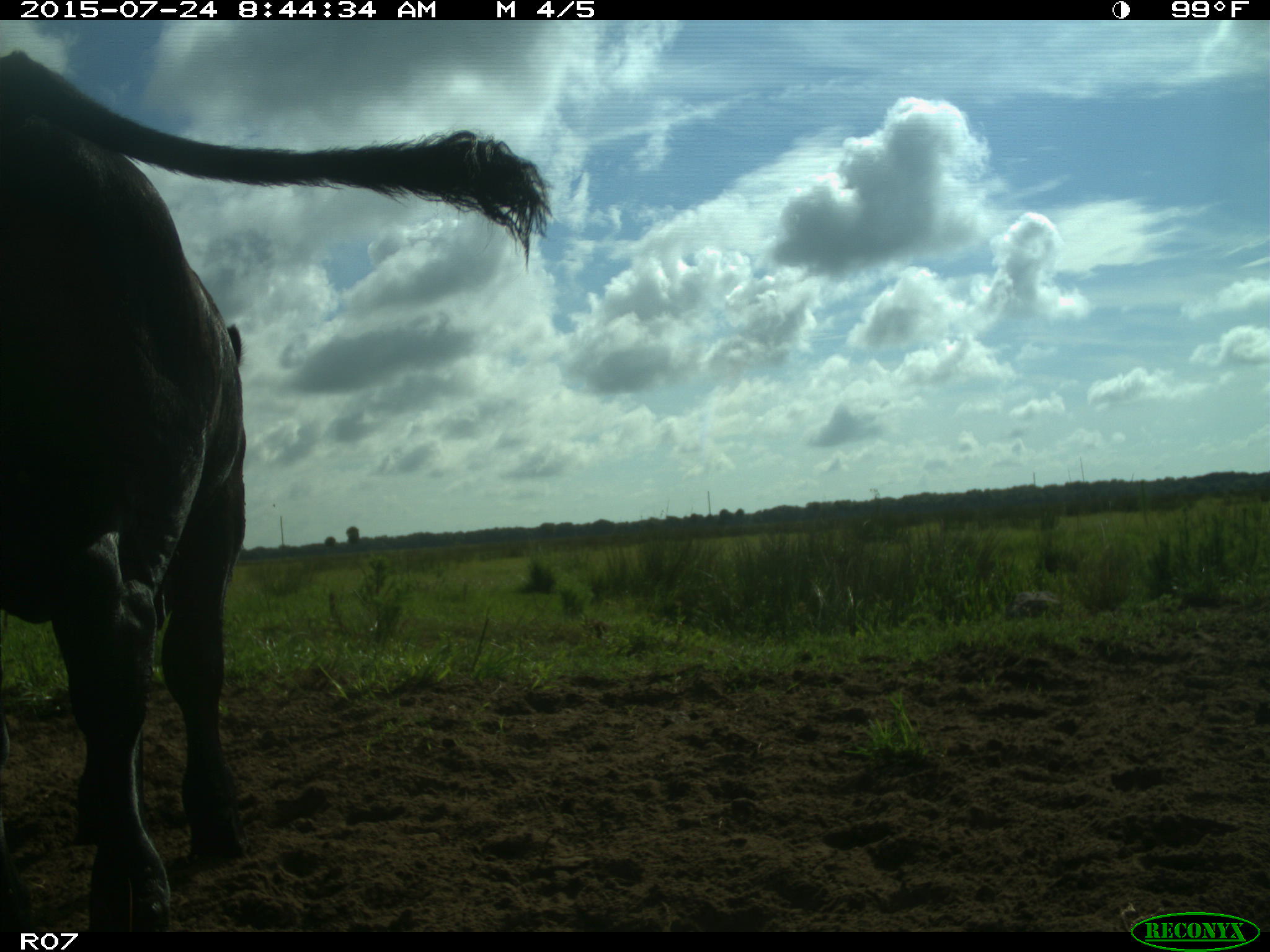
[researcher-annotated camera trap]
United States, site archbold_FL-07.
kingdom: Animalia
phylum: Chordata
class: Mammalia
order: Artiodactyla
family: Bovidae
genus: Bos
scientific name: Bos taurus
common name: domestic cow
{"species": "Bos taurus (domestic cow)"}